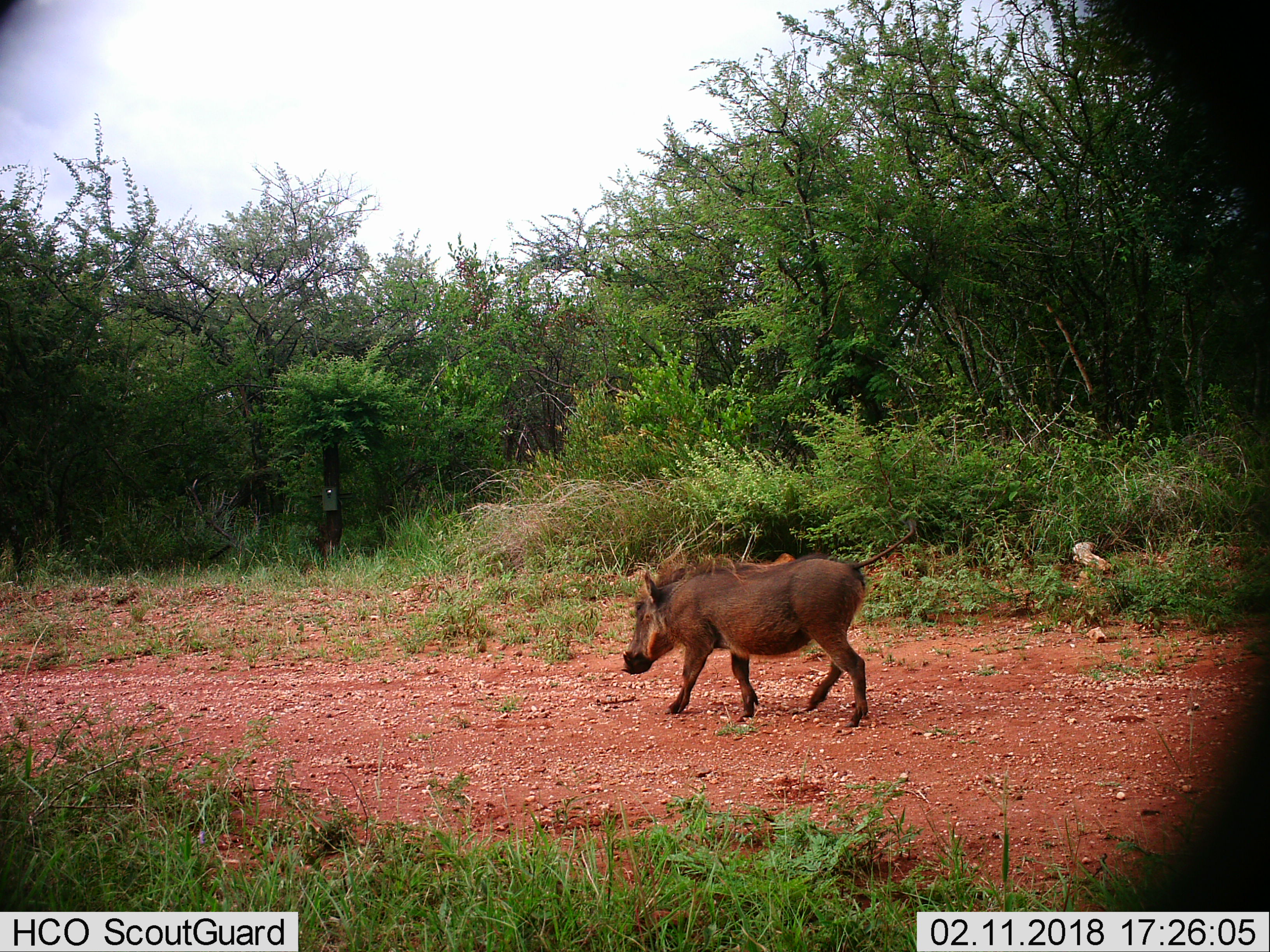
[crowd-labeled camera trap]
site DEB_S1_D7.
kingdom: Animalia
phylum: Chordata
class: Mammalia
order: Artiodactyla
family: Suidae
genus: Phacochoerus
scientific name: Phacochoerus africanus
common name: warthog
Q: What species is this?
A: Warthog (Phacochoerus africanus).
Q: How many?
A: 1.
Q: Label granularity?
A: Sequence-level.